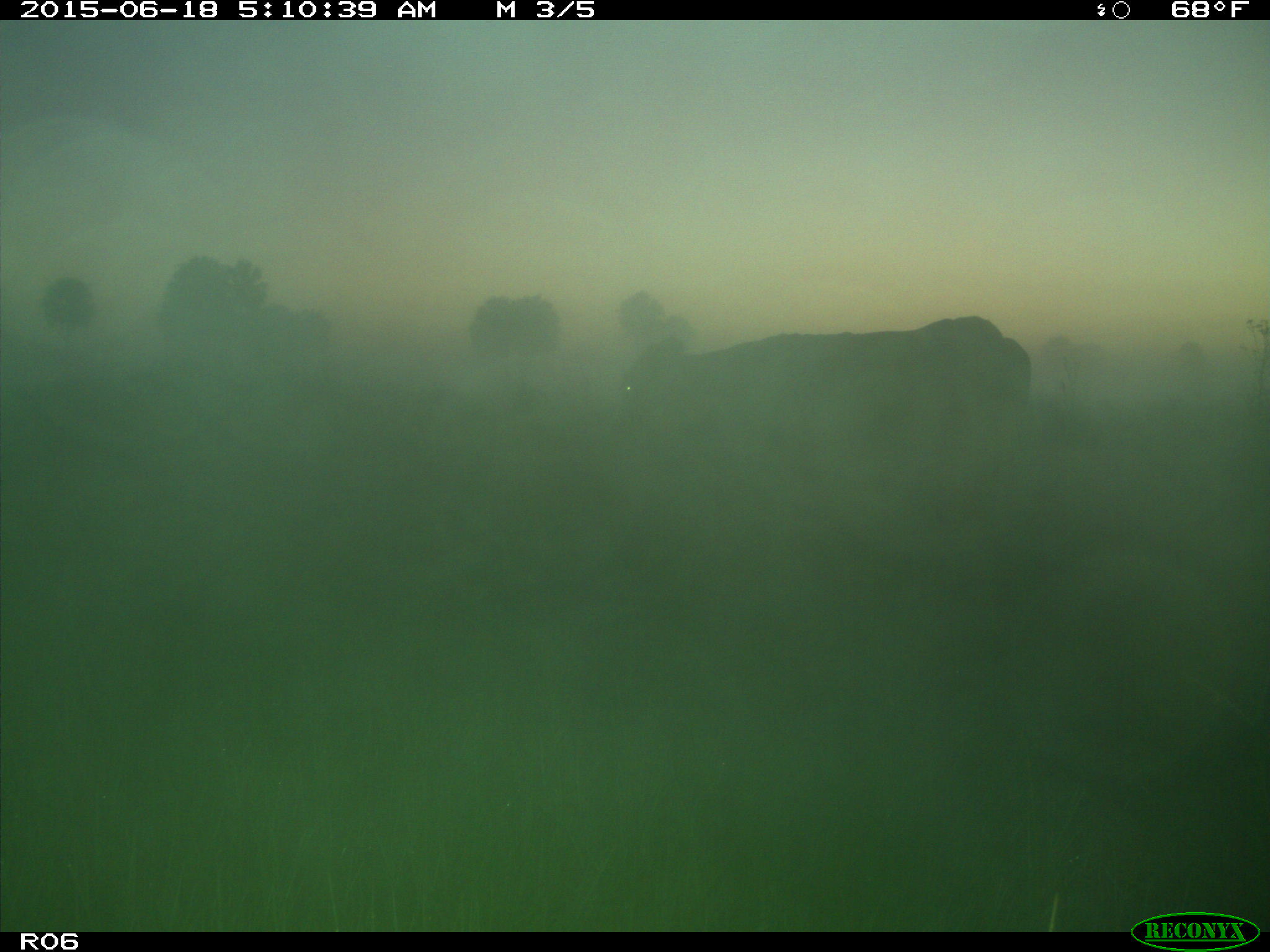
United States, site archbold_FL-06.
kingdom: Animalia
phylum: Chordata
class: Mammalia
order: Artiodactyla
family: Bovidae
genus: Bos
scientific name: Bos taurus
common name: domestic cow